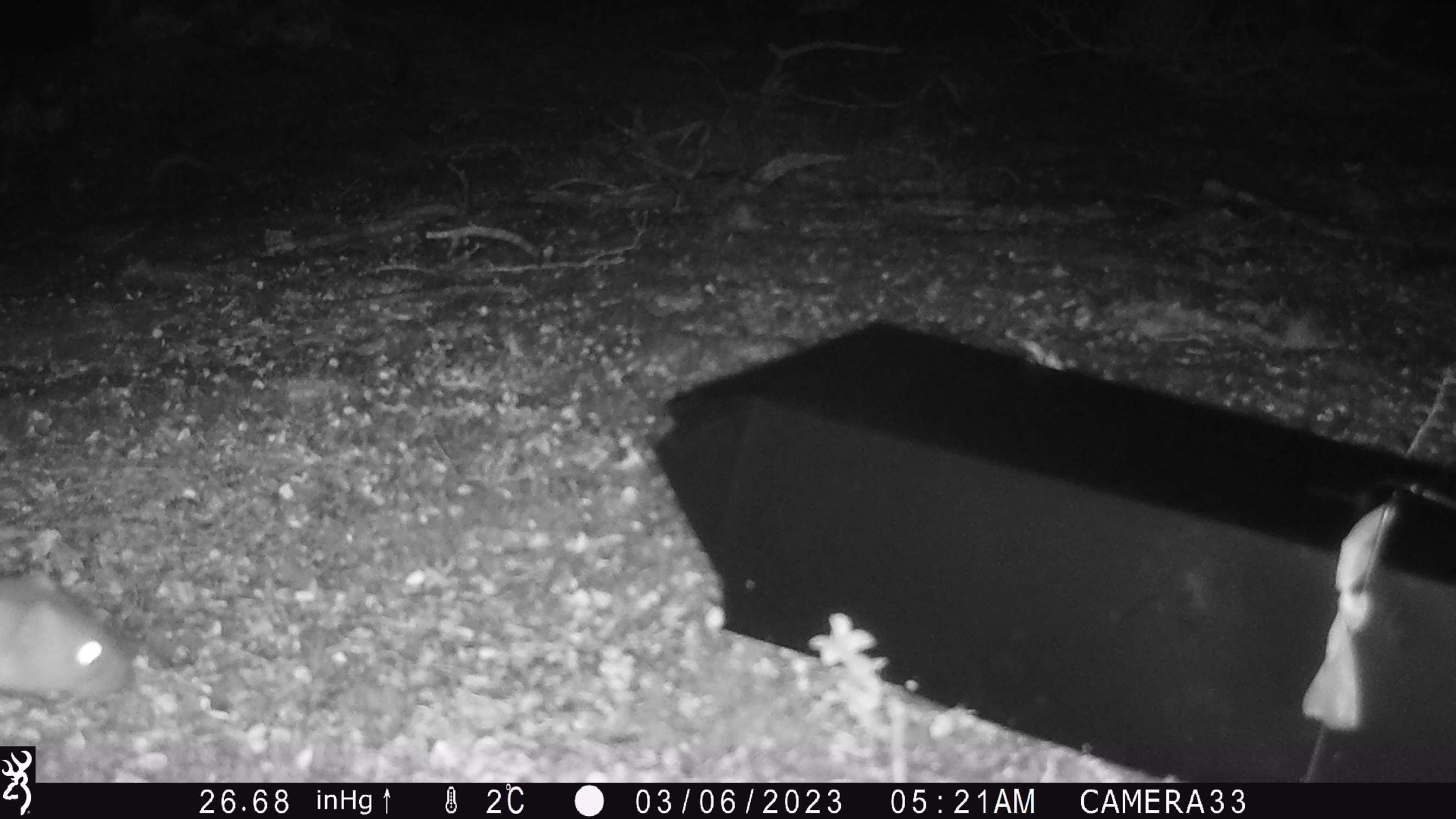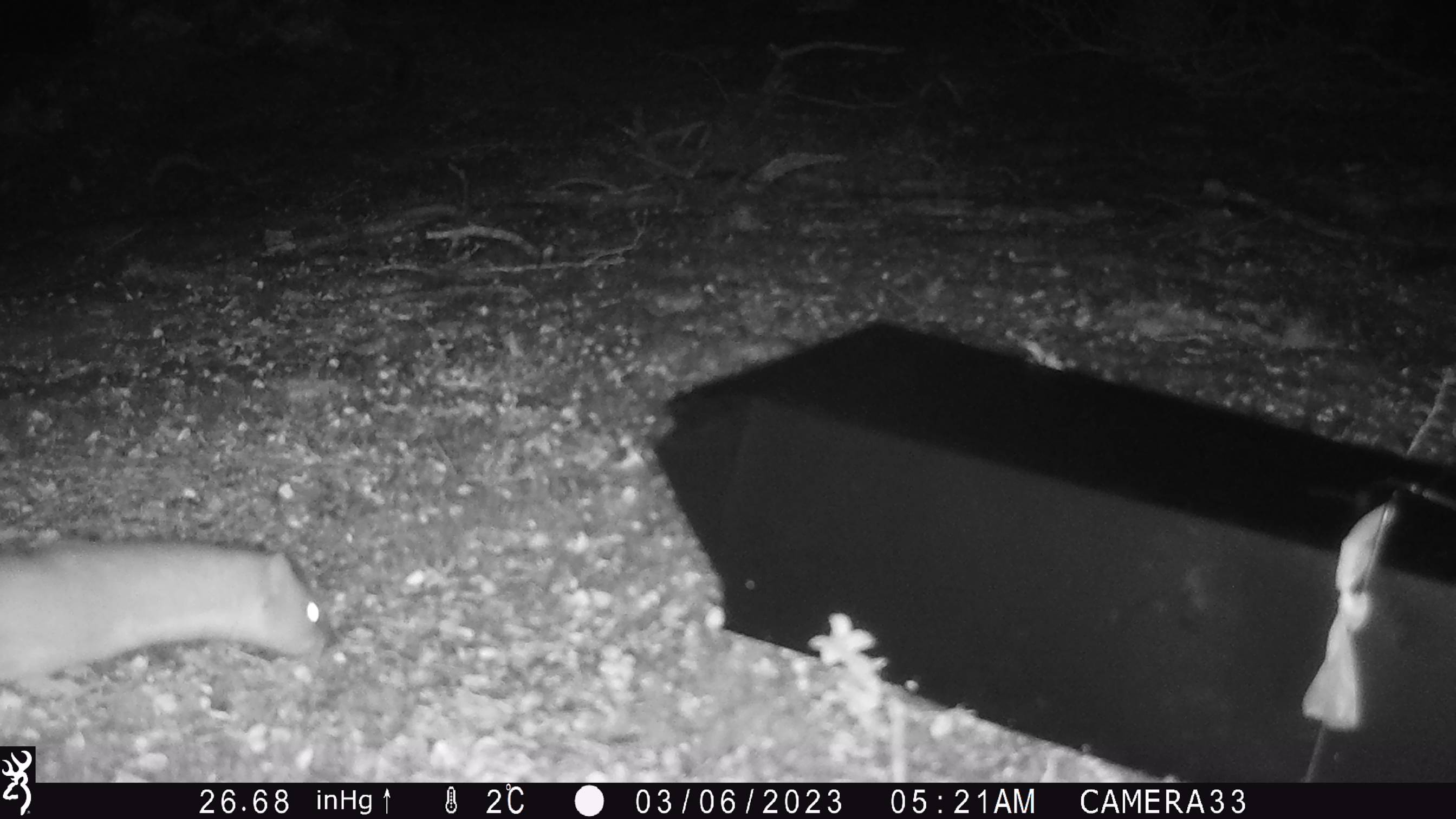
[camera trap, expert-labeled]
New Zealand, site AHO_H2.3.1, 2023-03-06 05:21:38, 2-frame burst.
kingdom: Animalia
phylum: Chordata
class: Mammalia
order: Carnivora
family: Mustelidae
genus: Mustela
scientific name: Mustela erminea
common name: stoat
Stoat (Mustela erminea).